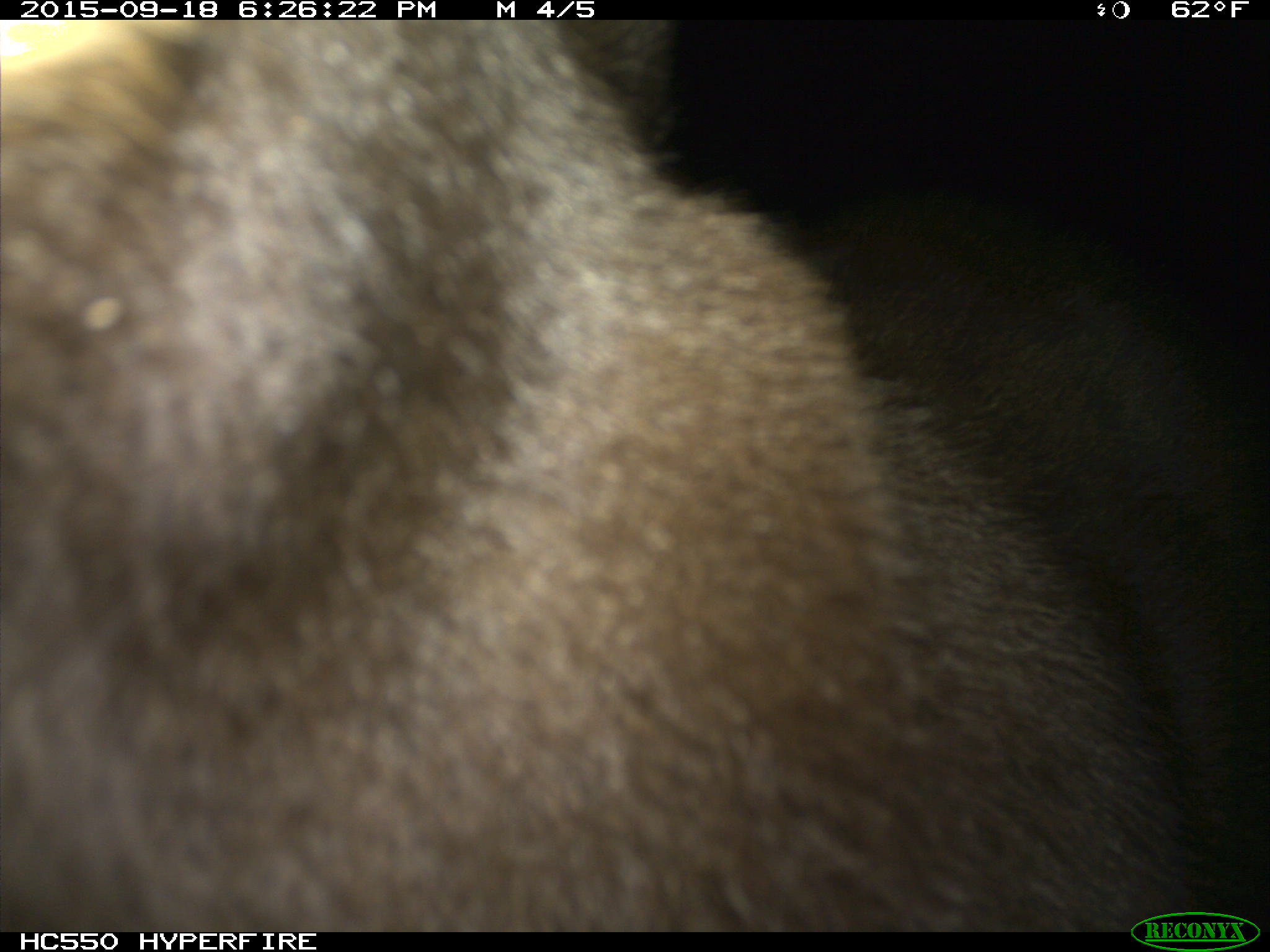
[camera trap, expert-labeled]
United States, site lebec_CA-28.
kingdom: Animalia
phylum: Chordata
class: Mammalia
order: Carnivora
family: Ursidae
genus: Ursus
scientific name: Ursus americanus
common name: american black bear